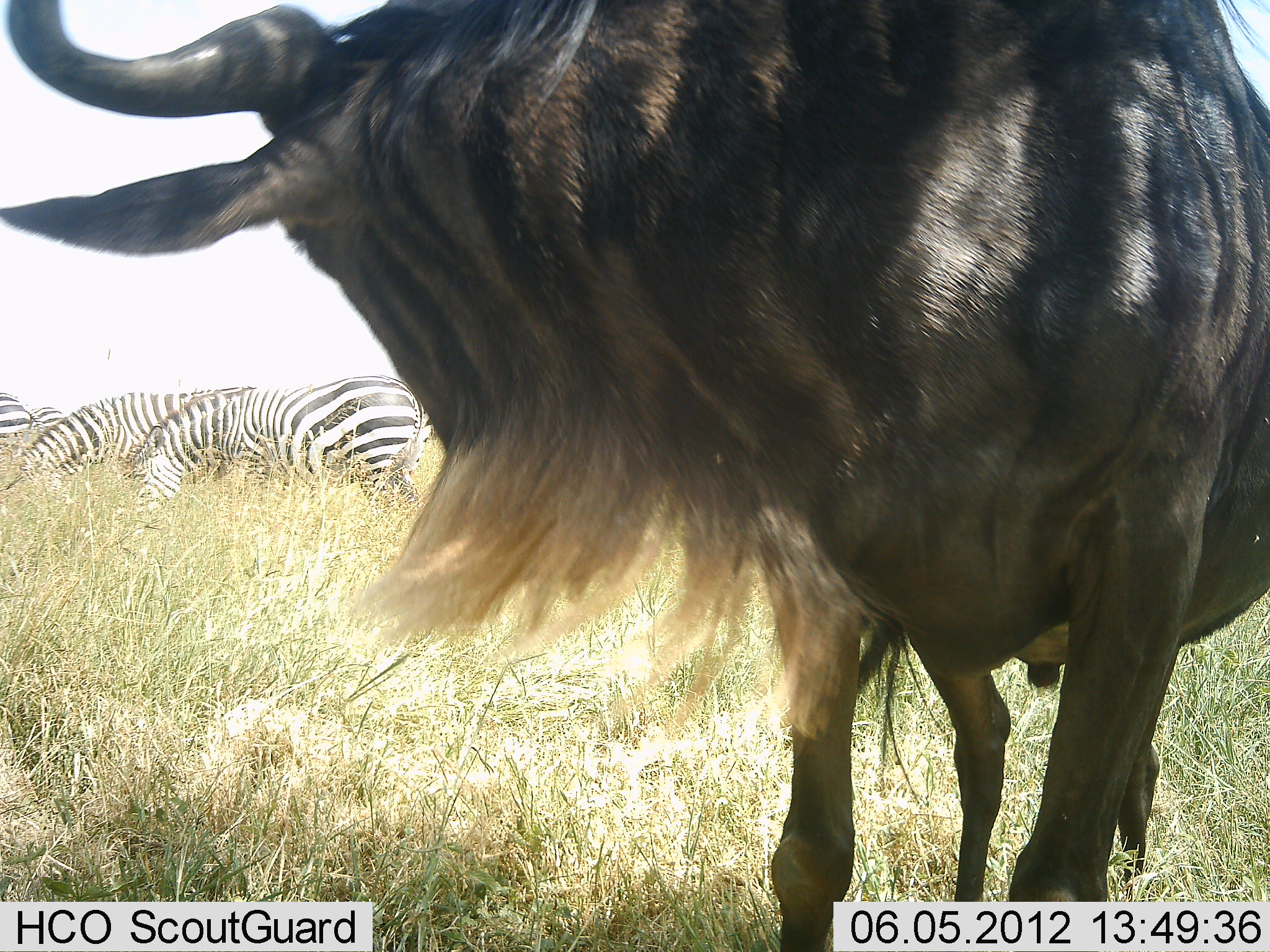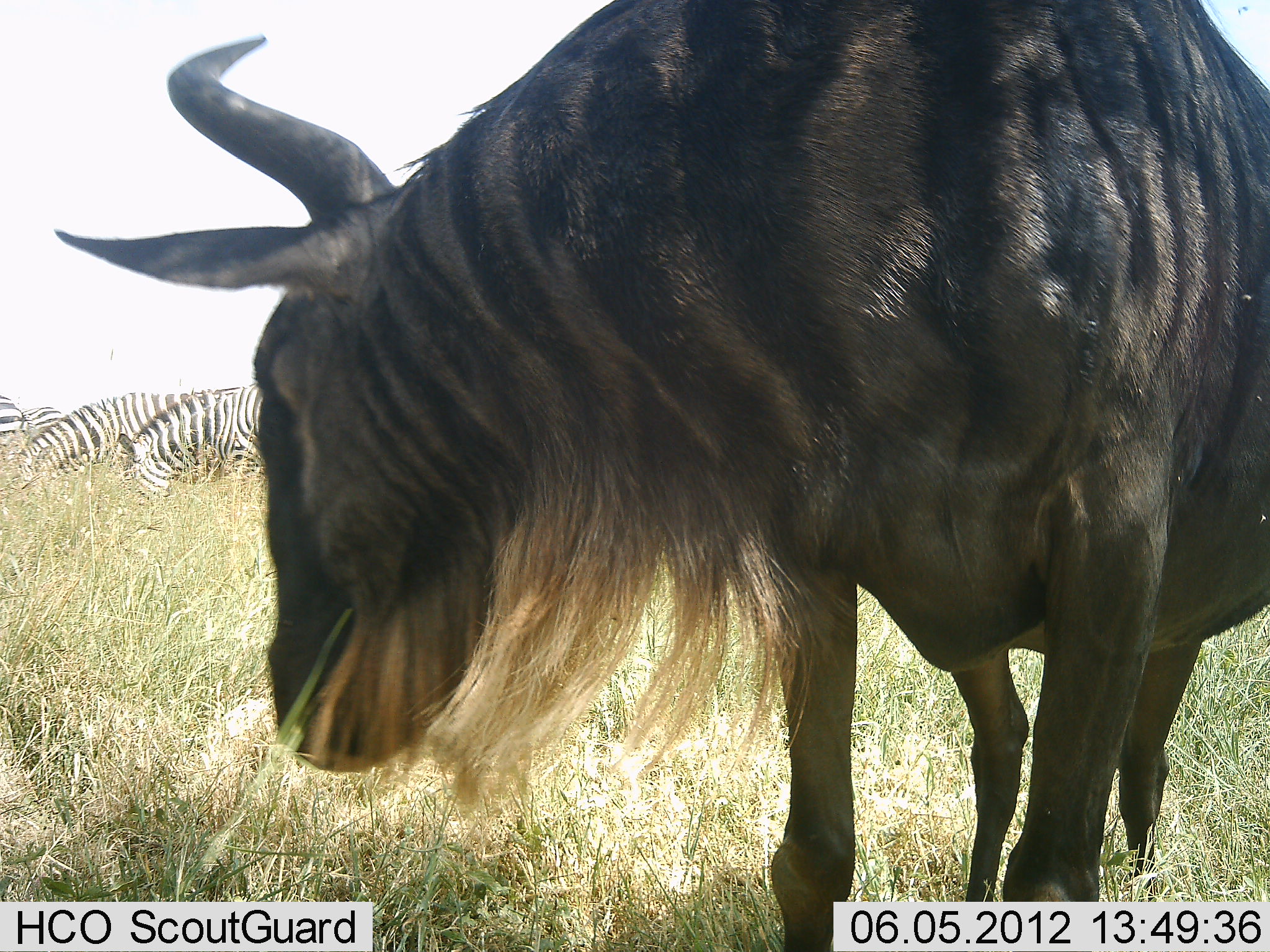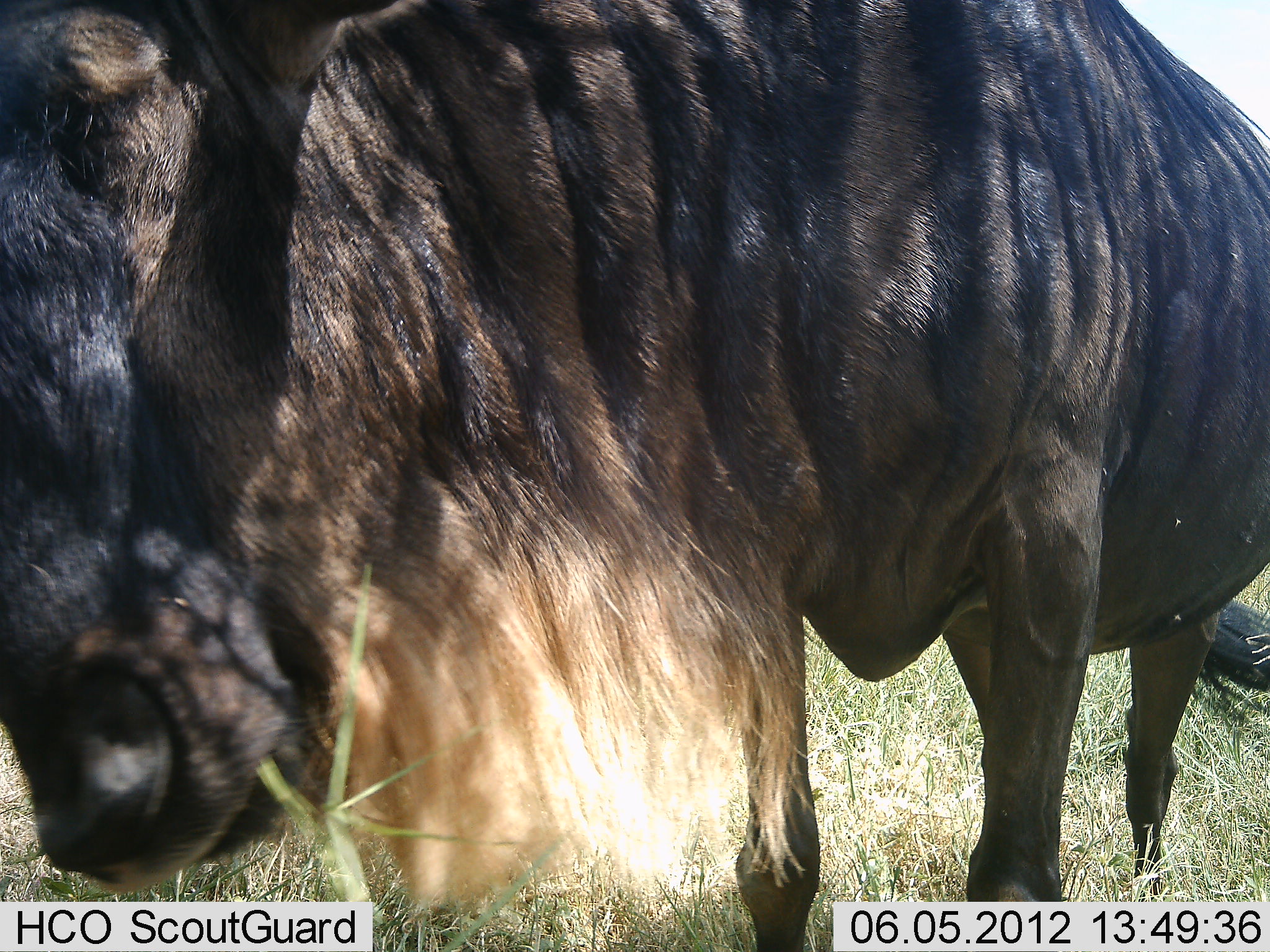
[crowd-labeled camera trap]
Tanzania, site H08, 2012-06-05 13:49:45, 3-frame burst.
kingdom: Animalia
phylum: Chordata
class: Mammalia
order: Artiodactyla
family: Bovidae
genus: Connochaetes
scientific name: Connochaetes taurinus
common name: blue wildebeest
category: wildebeest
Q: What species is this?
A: Wildebeest (blue wildebeest) (Connochaetes taurinus).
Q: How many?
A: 1.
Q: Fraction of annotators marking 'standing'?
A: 70%.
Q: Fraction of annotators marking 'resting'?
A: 0%.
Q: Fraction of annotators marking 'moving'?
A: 10%.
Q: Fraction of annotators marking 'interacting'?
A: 0%.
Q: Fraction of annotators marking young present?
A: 0%.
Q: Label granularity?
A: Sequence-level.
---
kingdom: Animalia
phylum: Chordata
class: Mammalia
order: Perissodactyla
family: Equidae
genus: Equus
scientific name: Equus quagga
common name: plains zebra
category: zebra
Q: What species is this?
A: Zebra (plains zebra) (Equus quagga).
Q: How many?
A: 4.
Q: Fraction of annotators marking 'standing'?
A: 20%.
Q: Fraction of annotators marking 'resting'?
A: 0%.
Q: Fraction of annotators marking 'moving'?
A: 0%.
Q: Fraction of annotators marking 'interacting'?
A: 0%.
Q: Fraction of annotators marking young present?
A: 0%.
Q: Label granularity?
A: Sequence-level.